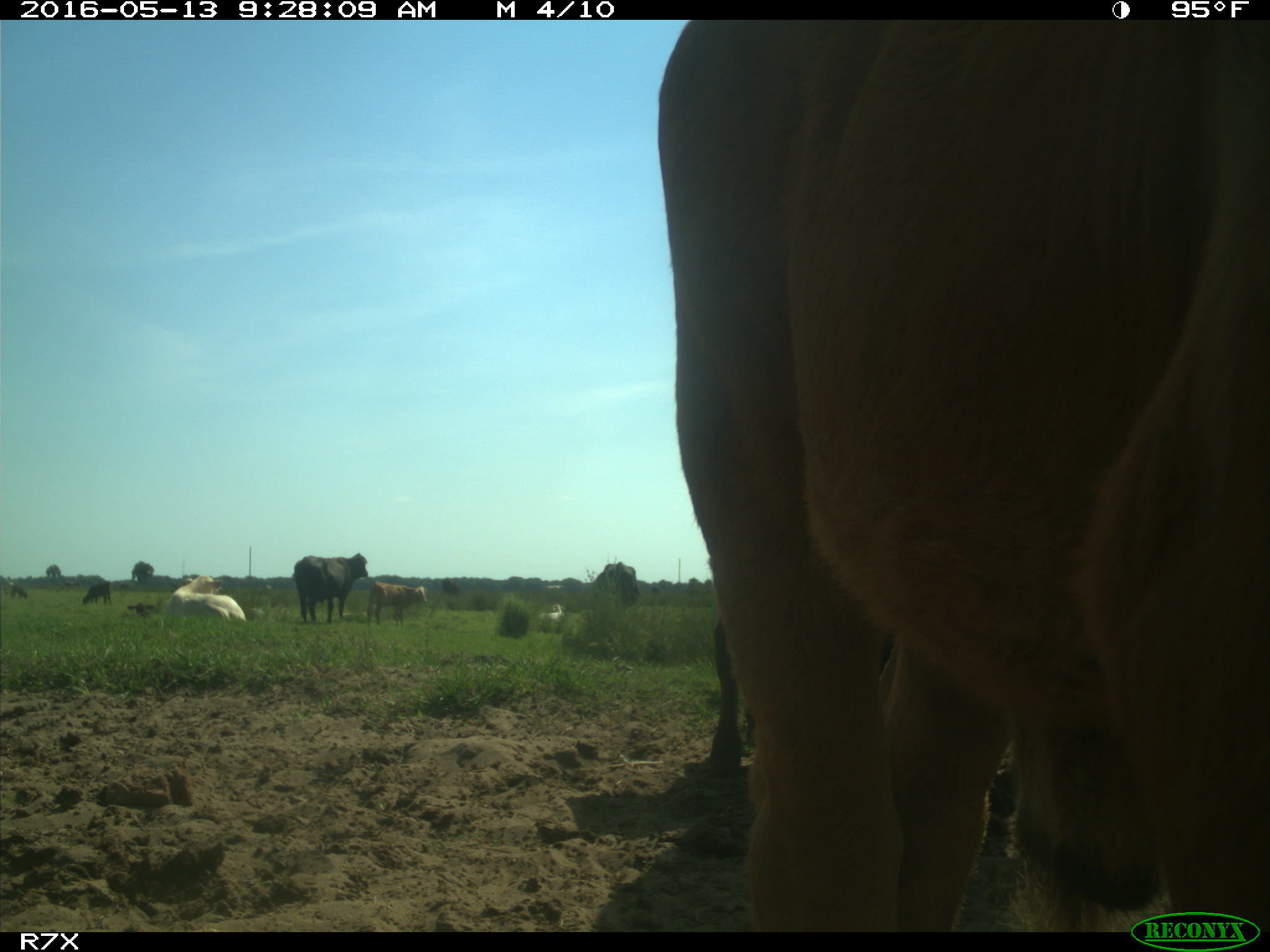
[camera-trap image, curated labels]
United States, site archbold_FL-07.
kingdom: Animalia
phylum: Chordata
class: Mammalia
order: Artiodactyla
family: Bovidae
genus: Bos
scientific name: Bos taurus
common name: domestic cow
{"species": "Bos taurus (domestic cow)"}